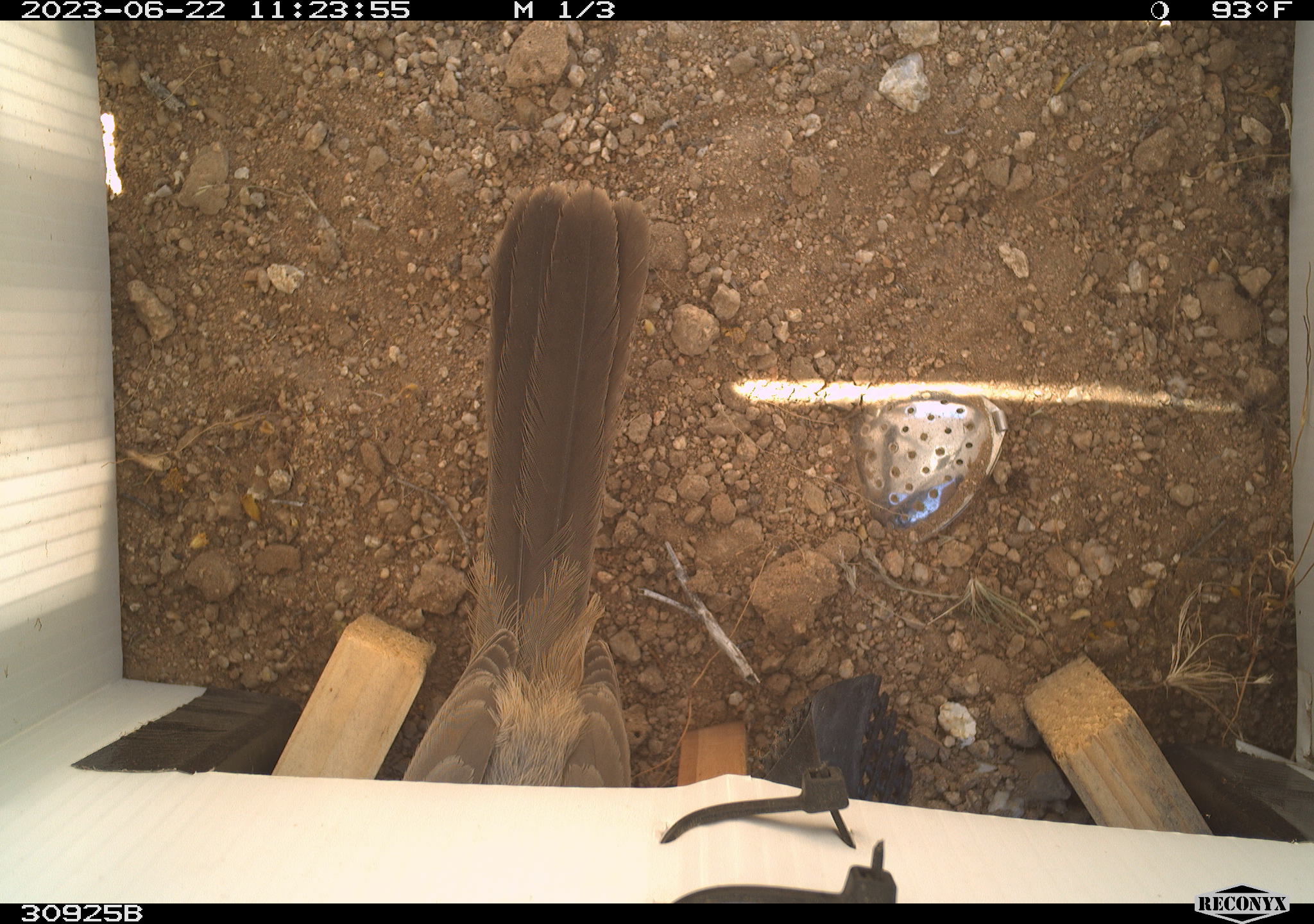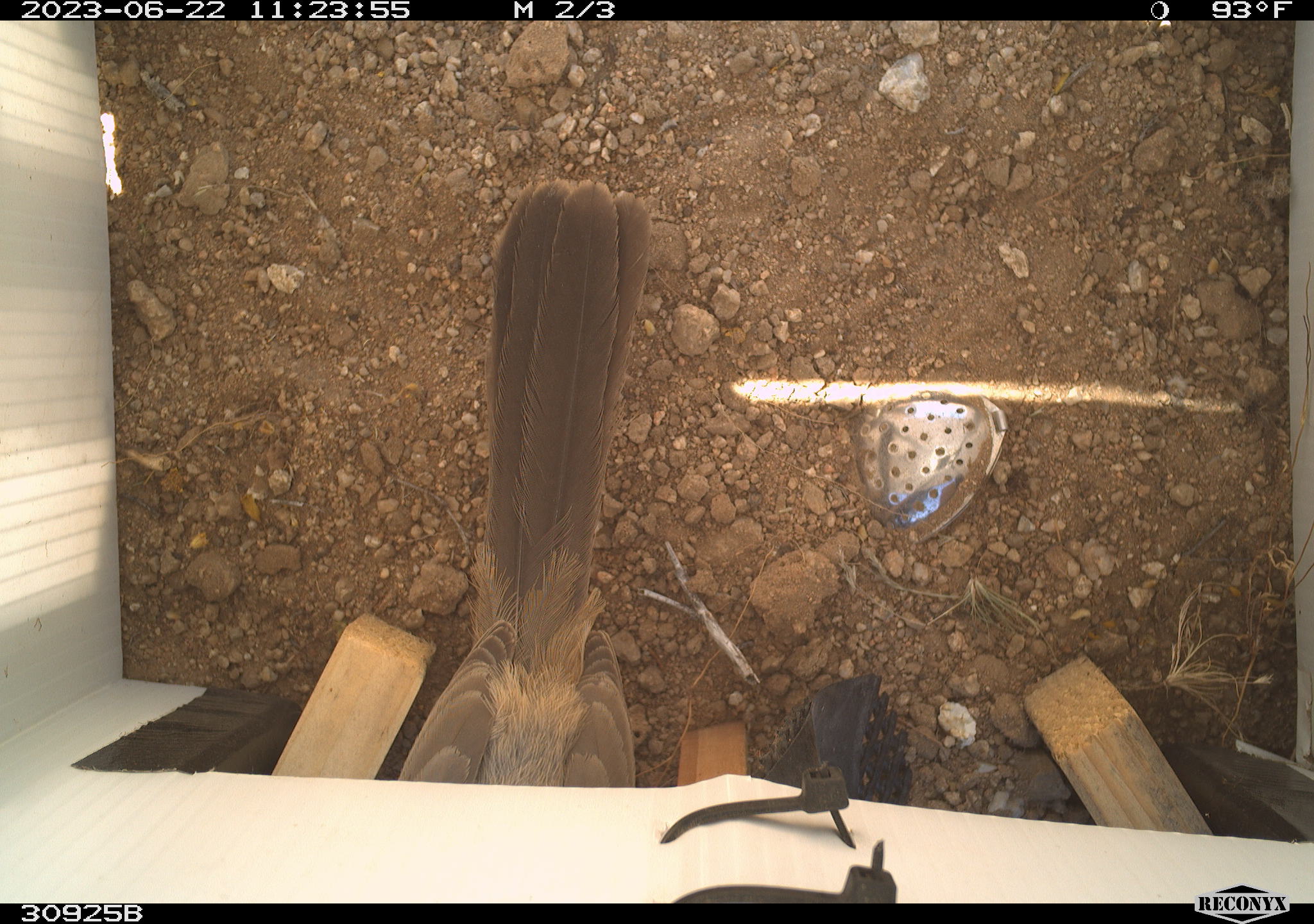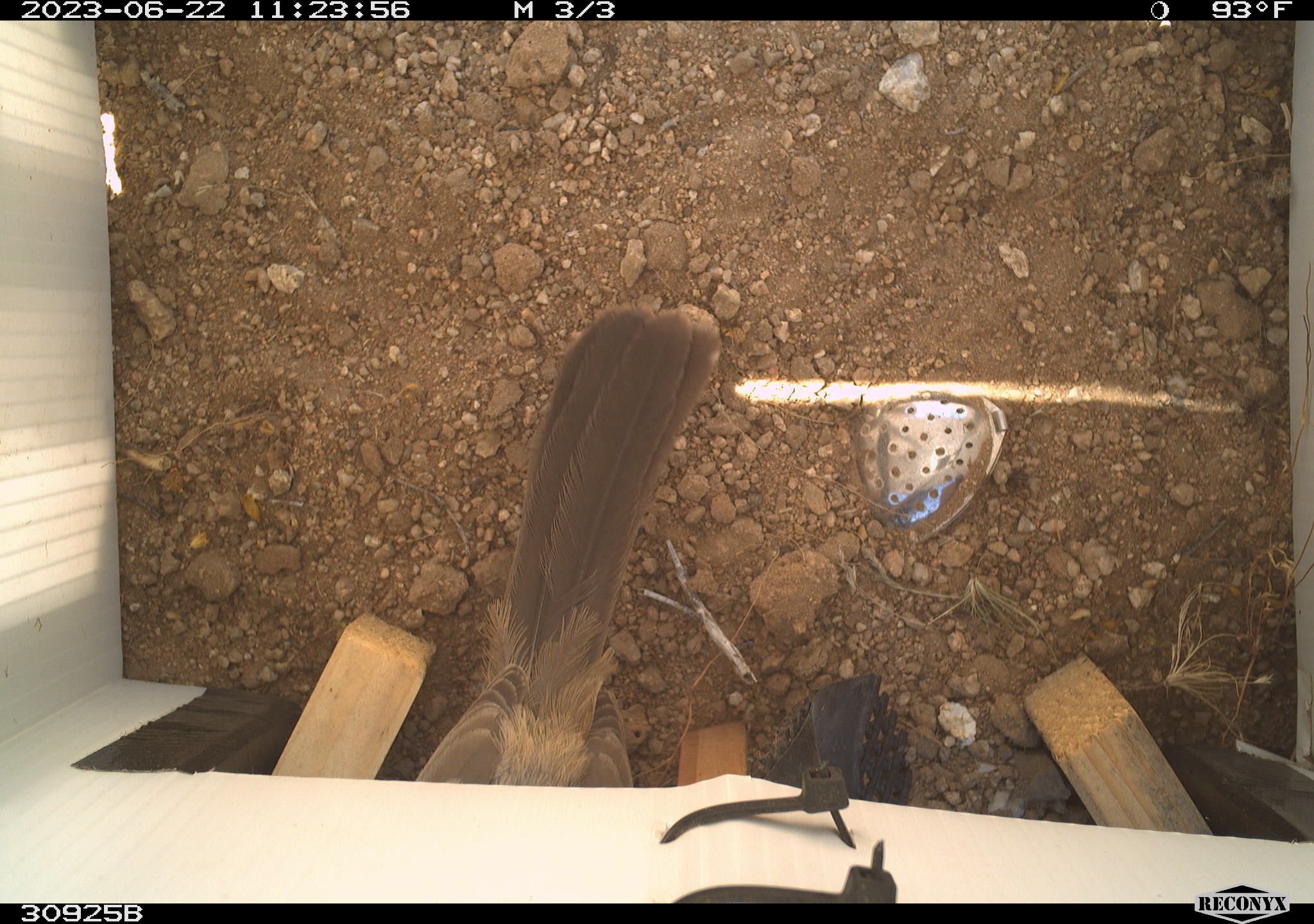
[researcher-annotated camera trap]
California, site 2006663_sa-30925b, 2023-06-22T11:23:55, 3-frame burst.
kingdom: Animalia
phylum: Chordata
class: Aves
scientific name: Aves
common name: bird